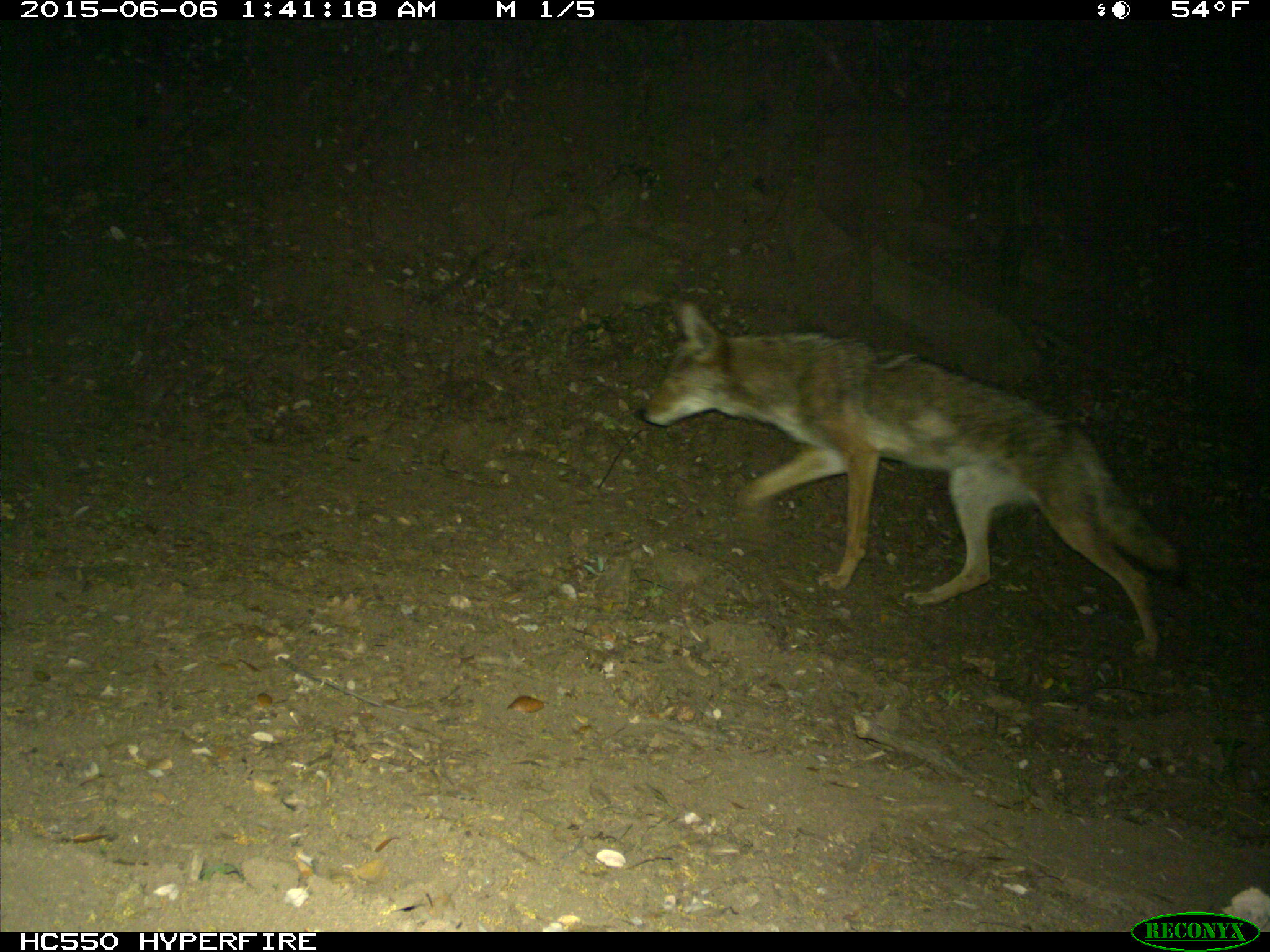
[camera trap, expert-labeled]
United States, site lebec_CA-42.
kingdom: Animalia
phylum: Chordata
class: Mammalia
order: Carnivora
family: Canidae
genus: Canis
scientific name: Canis latrans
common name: coyote